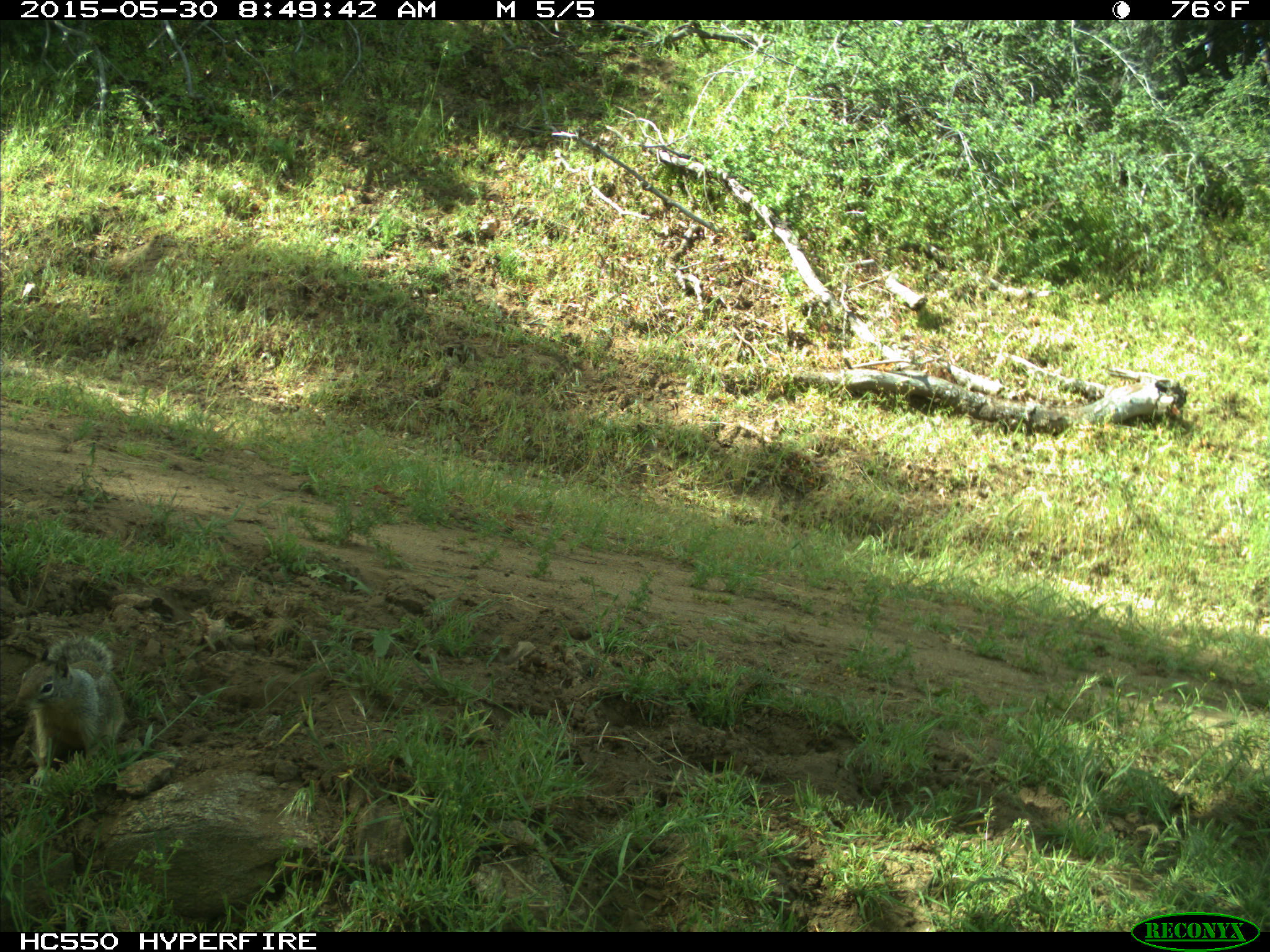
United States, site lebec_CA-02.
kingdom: Animalia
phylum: Chordata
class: Mammalia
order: Rodentia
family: Sciuridae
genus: Otospermophilus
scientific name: Otospermophilus beecheyi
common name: california ground squirrel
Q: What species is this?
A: Otospermophilus beecheyi (california ground squirrel).